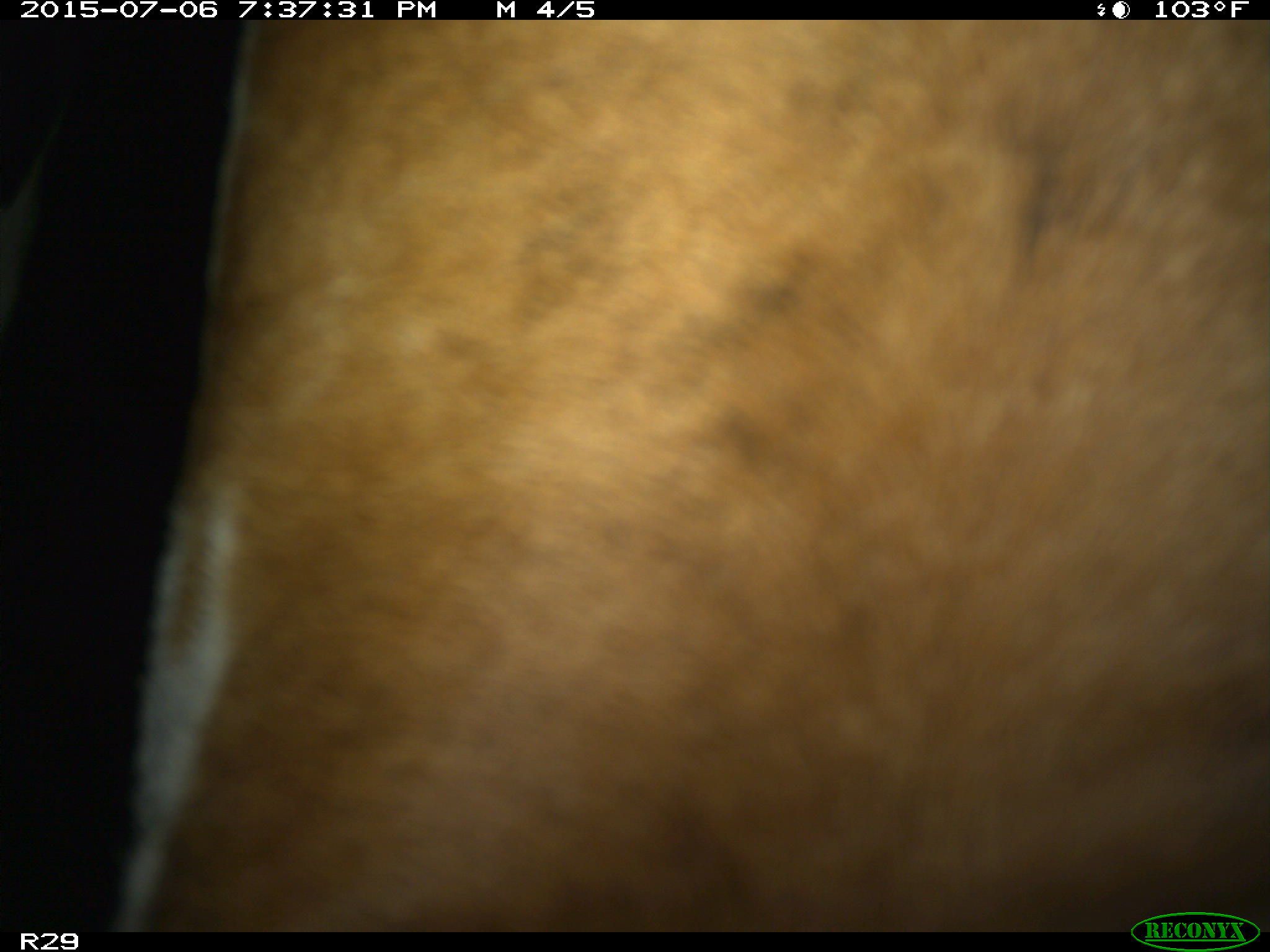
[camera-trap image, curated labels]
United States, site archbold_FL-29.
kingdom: Animalia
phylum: Chordata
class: Mammalia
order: Artiodactyla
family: Bovidae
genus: Bos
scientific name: Bos taurus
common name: domestic cow